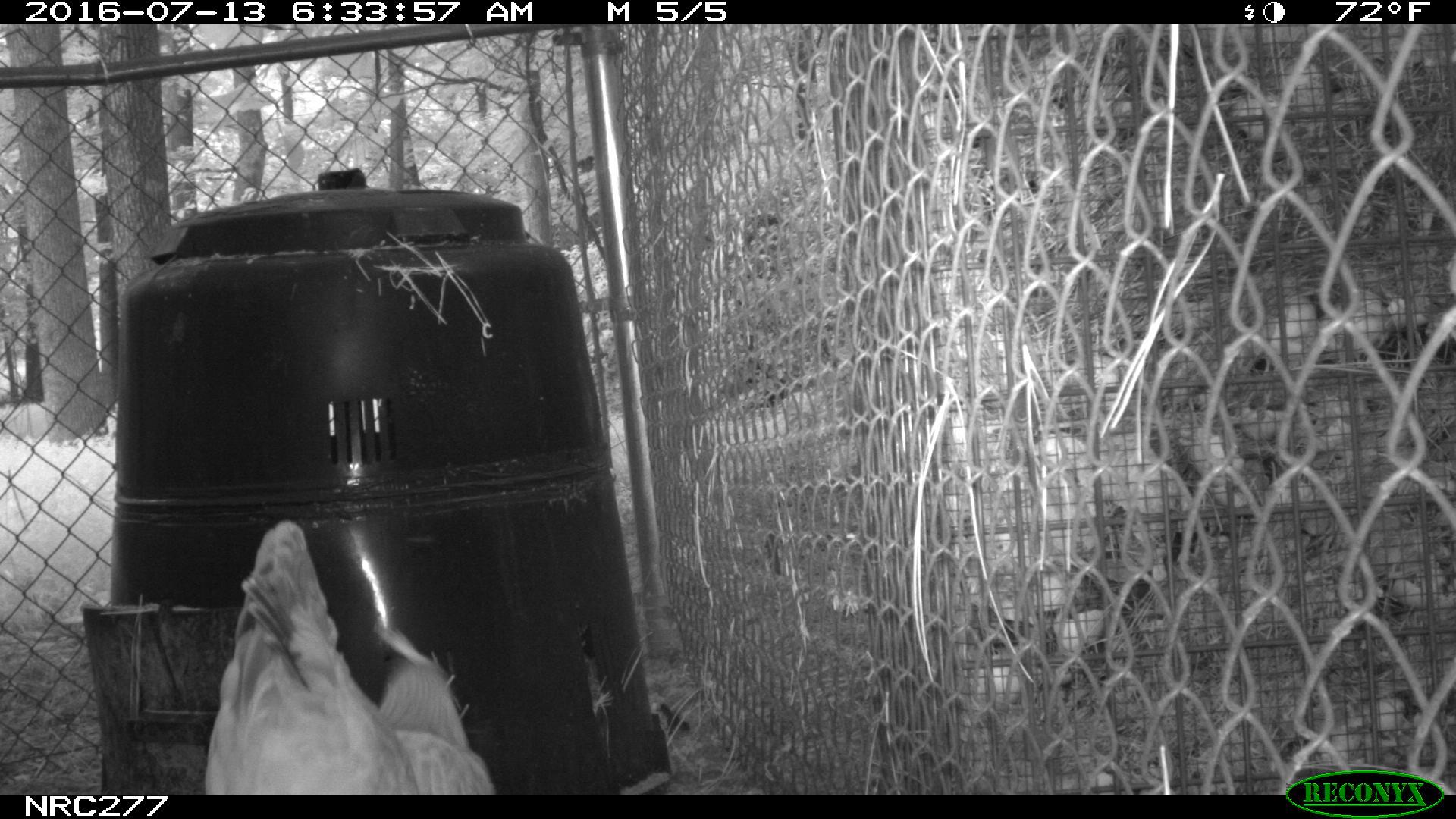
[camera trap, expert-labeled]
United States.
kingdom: Animalia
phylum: Chordata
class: Aves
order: Galliformes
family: Phasianidae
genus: Gallus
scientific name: Gallus gallus domesticus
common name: domestic chicken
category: Chicken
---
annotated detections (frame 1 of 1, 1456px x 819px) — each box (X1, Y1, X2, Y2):
Chicken: (194, 505, 502, 796)